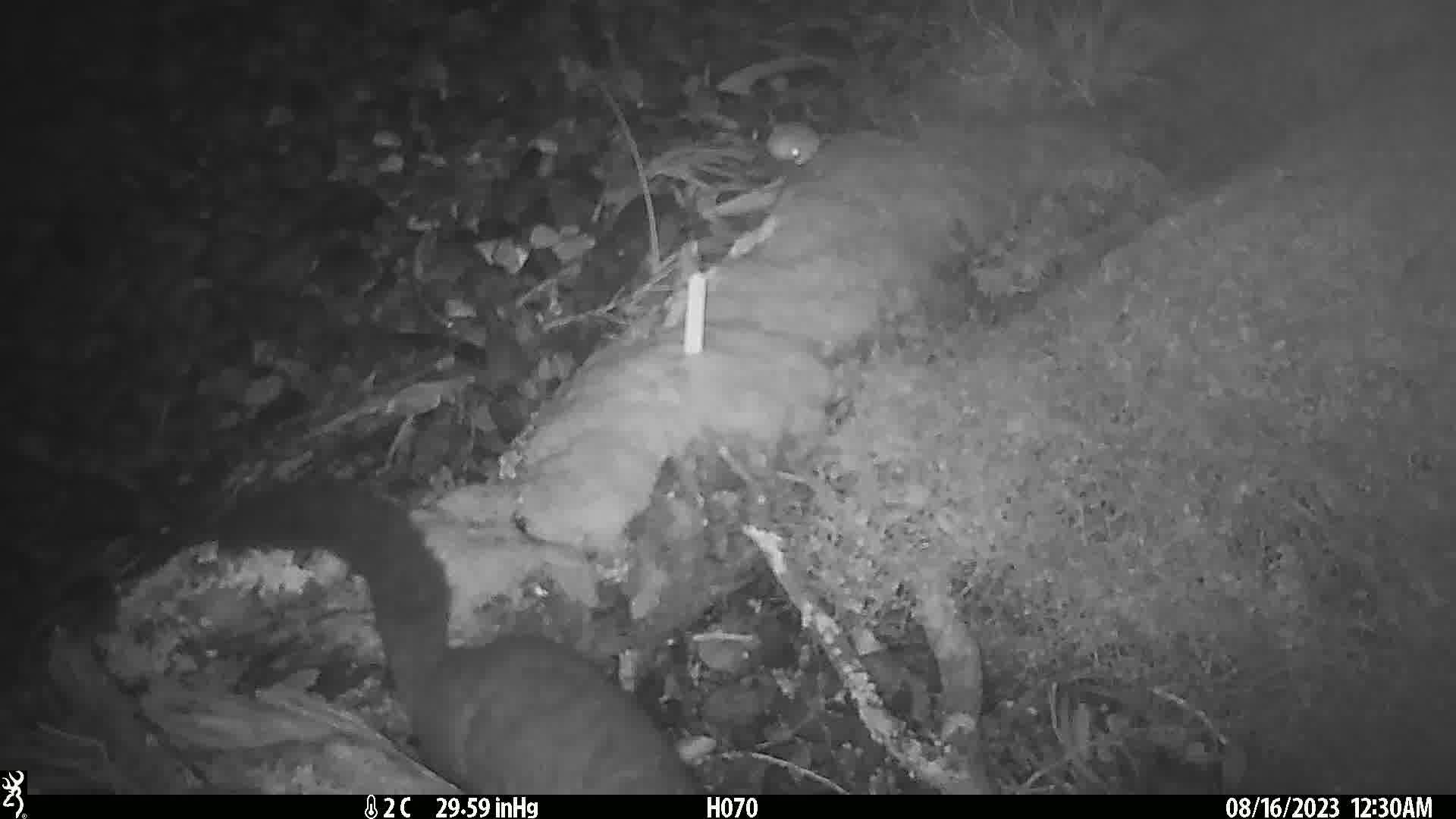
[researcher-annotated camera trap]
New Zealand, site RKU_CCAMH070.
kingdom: Animalia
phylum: Chordata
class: Mammalia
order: Diprotodontia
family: Phalangeridae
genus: Trichosurus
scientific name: Trichosurus vulpecula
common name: common brushtail possum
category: possum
Possum (common brushtail possum) (Trichosurus vulpecula).